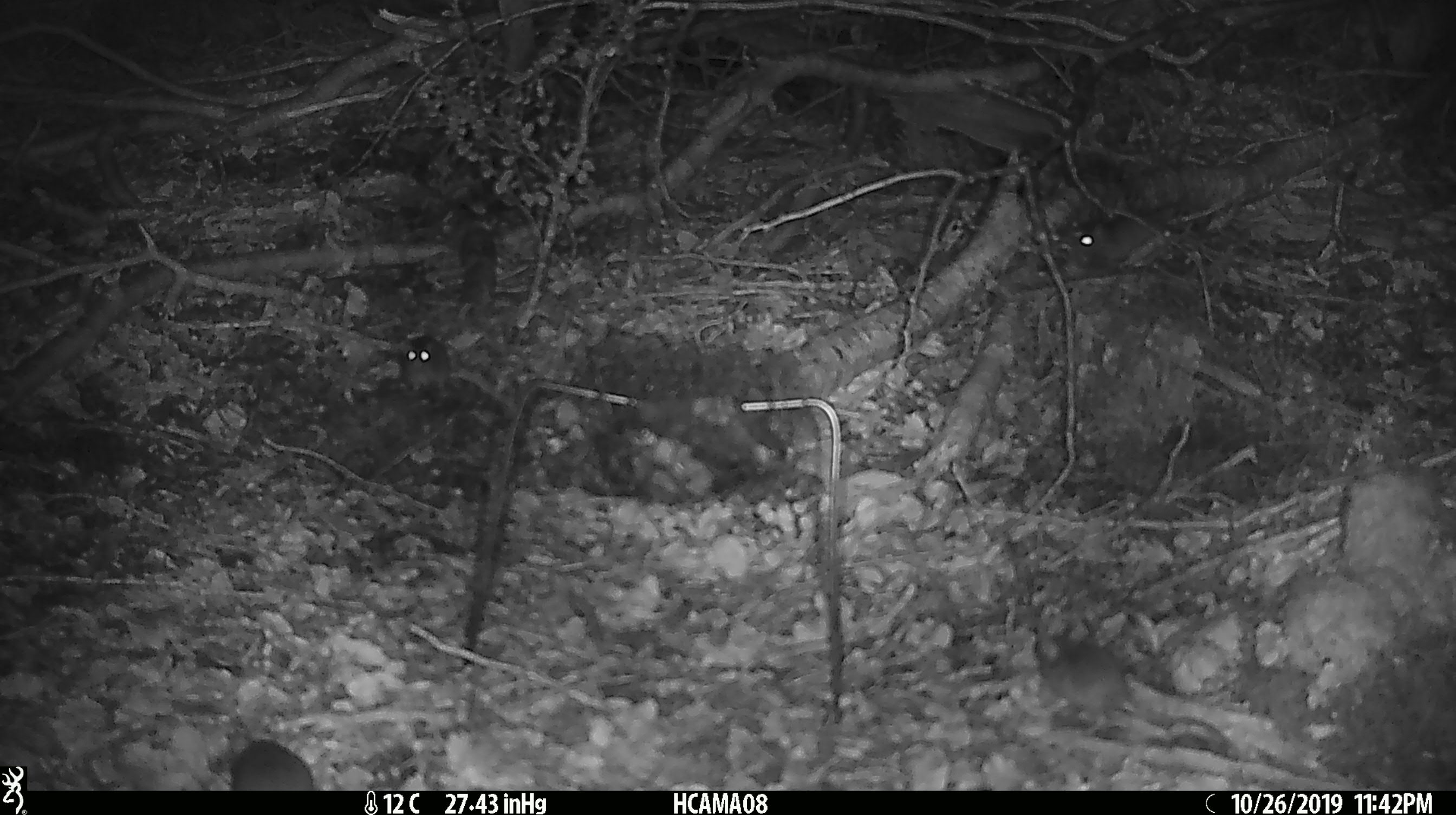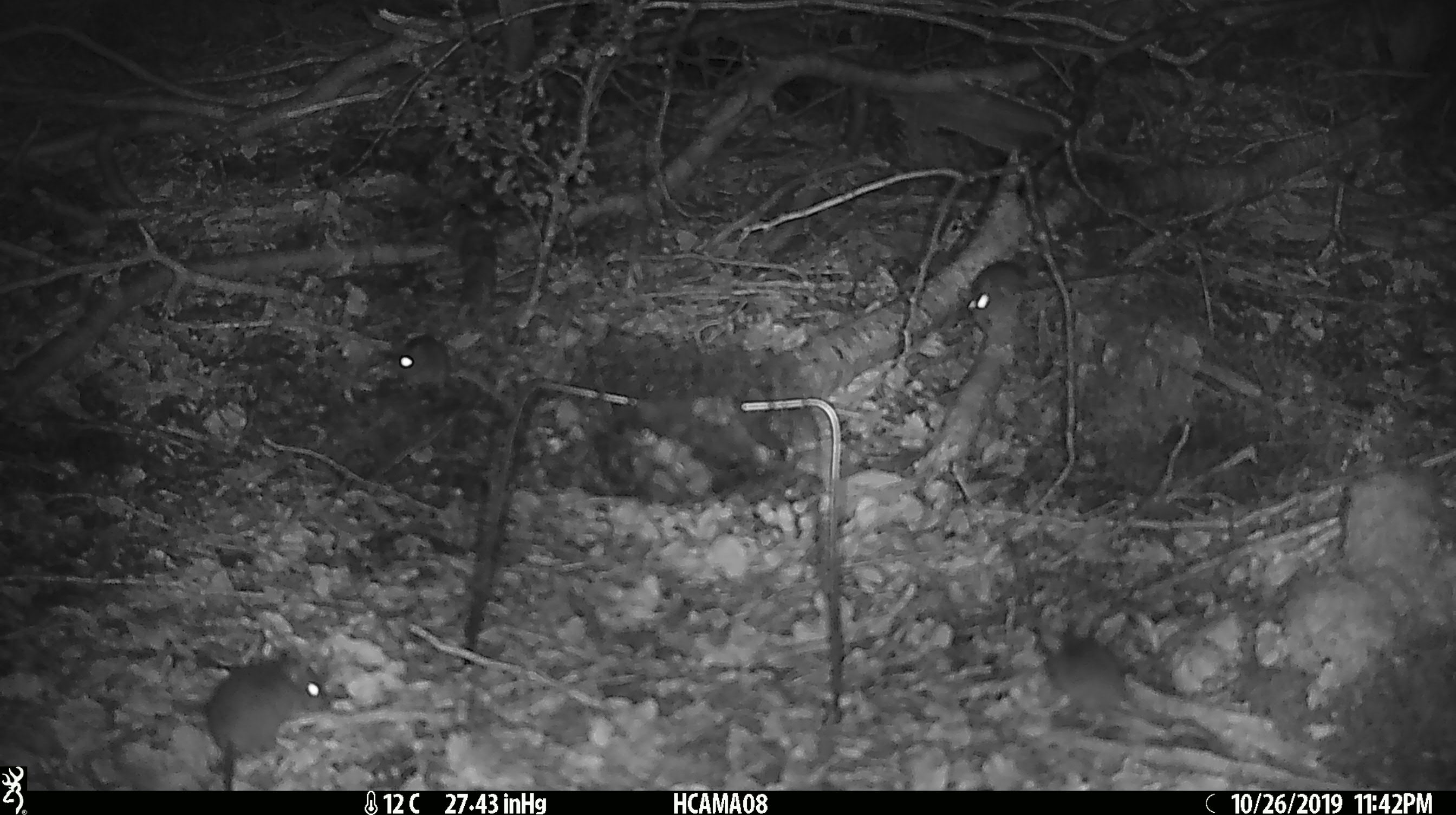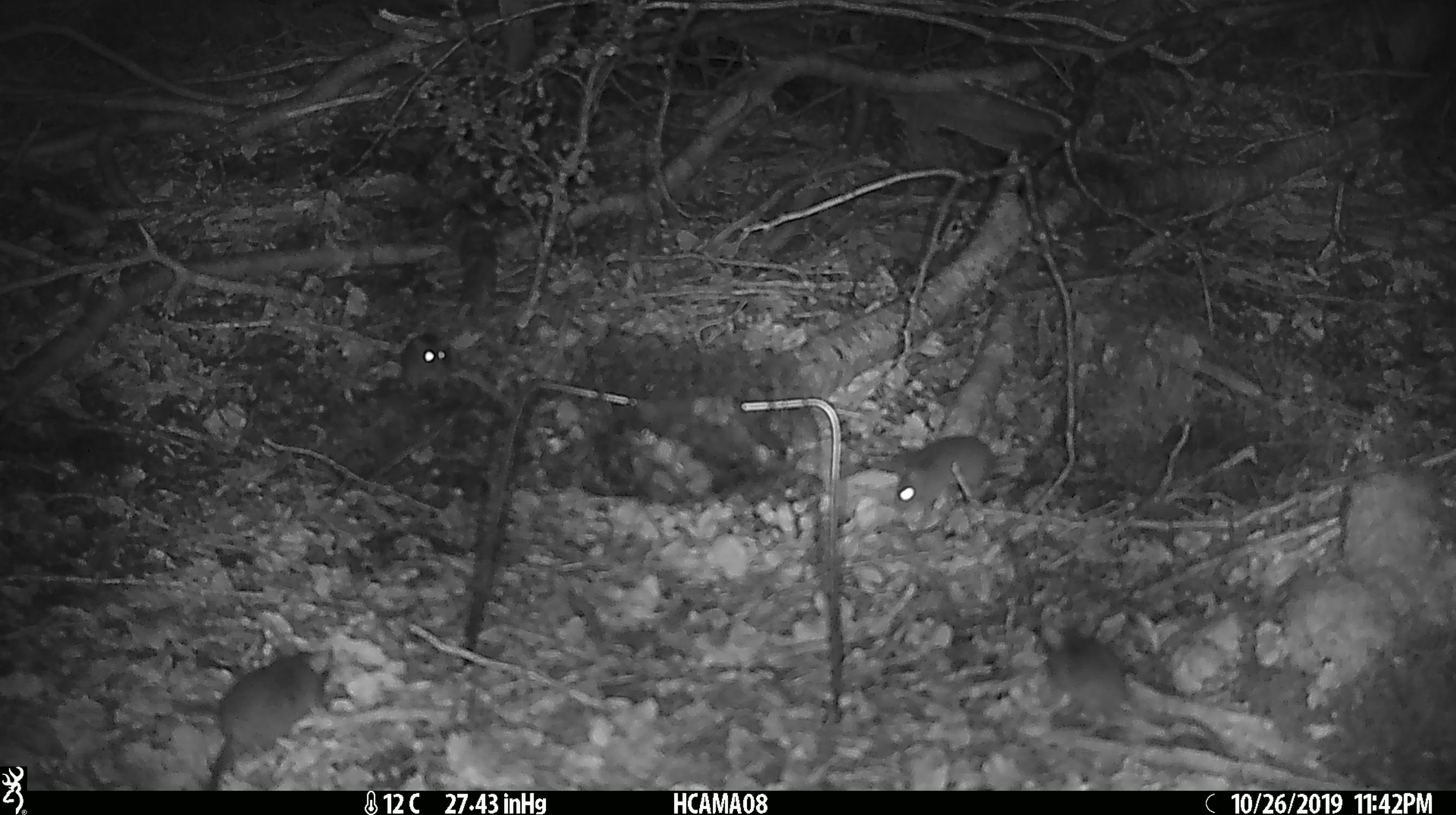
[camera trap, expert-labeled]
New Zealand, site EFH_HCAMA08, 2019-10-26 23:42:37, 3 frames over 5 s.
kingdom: Animalia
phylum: Chordata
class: Mammalia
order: Rodentia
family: Muridae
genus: Mus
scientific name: Mus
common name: mouse